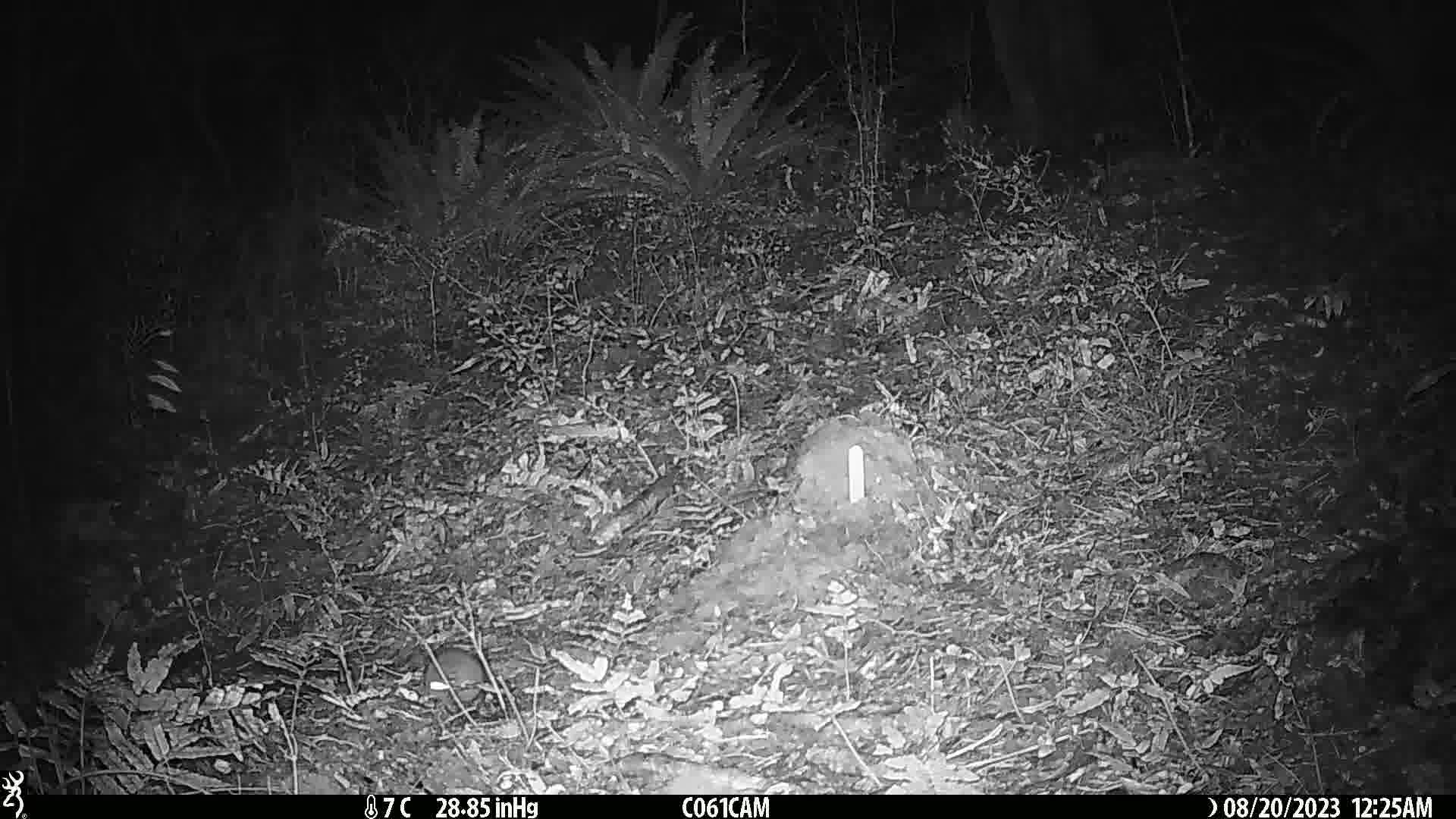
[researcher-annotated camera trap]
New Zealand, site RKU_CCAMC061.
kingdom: Animalia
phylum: Chordata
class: Mammalia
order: Rodentia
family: Muridae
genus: Rattus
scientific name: Rattus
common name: rat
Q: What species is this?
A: Rat (Rattus).